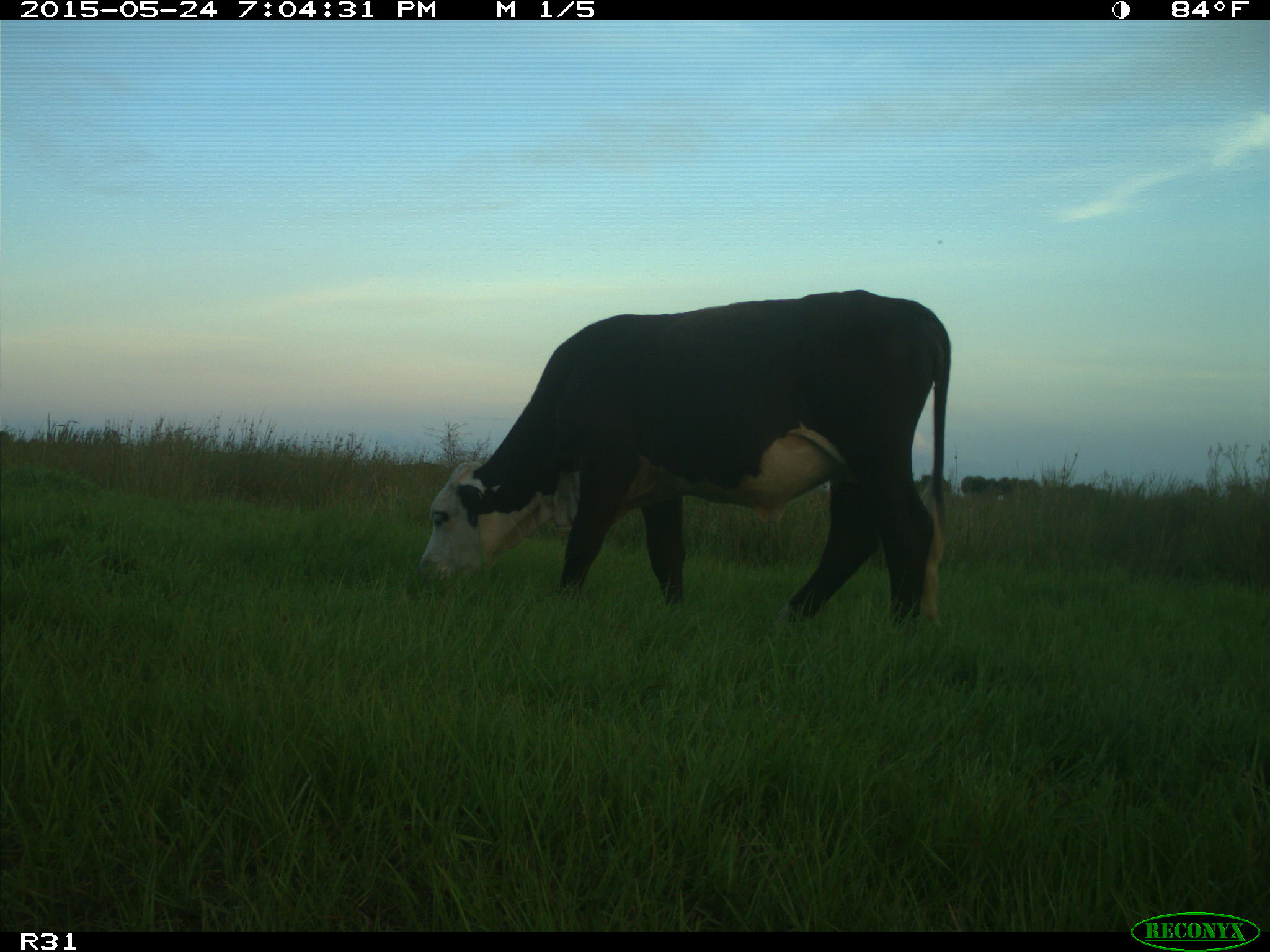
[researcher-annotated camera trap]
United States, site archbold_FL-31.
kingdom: Animalia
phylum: Chordata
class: Mammalia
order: Artiodactyla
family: Bovidae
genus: Bos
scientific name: Bos taurus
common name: domestic cow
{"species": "Bos taurus (domestic cow)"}